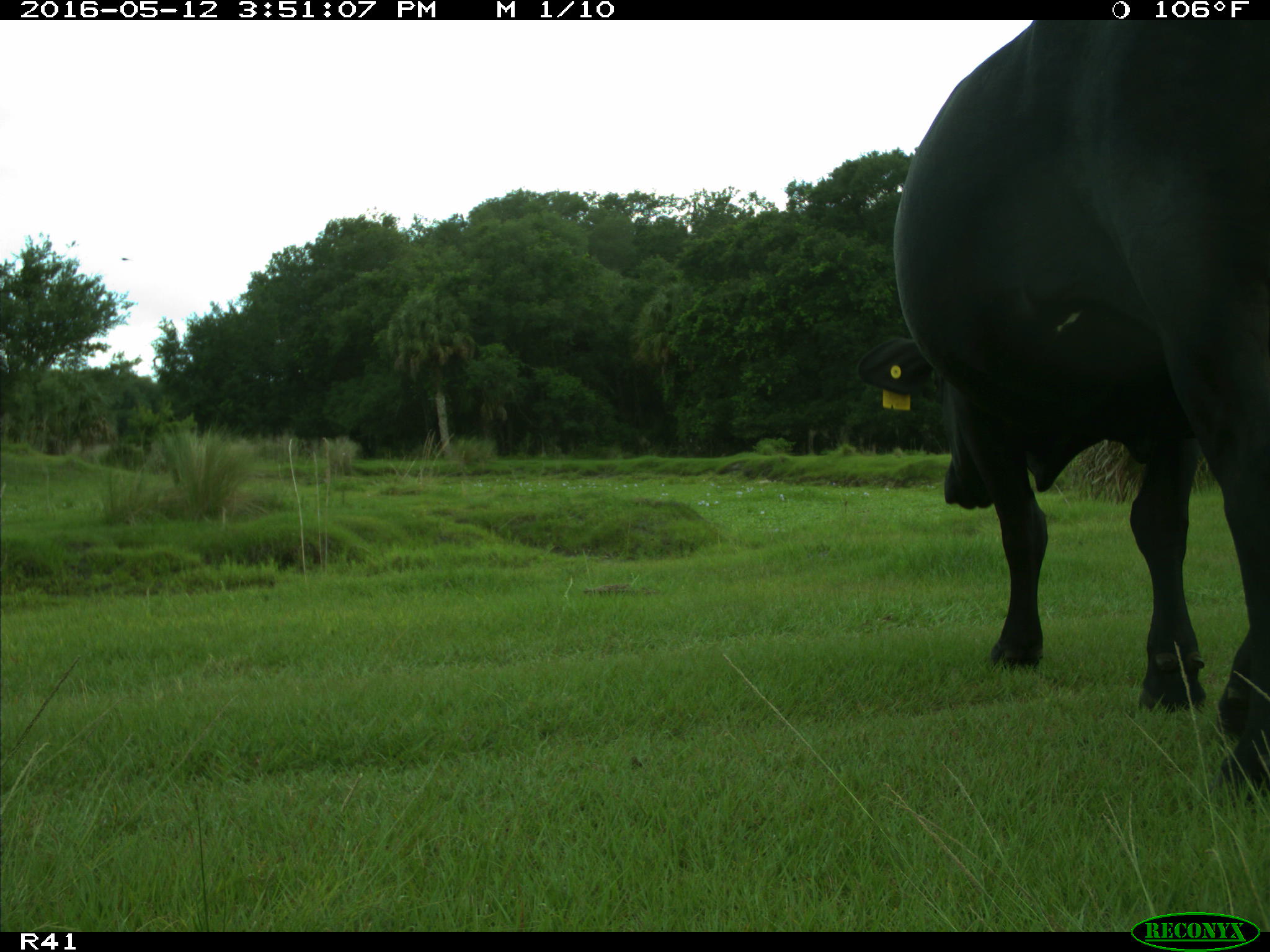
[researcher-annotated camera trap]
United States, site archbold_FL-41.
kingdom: Animalia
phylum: Chordata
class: Mammalia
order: Artiodactyla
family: Bovidae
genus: Bos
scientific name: Bos taurus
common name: domestic cow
Bos taurus (domestic cow).